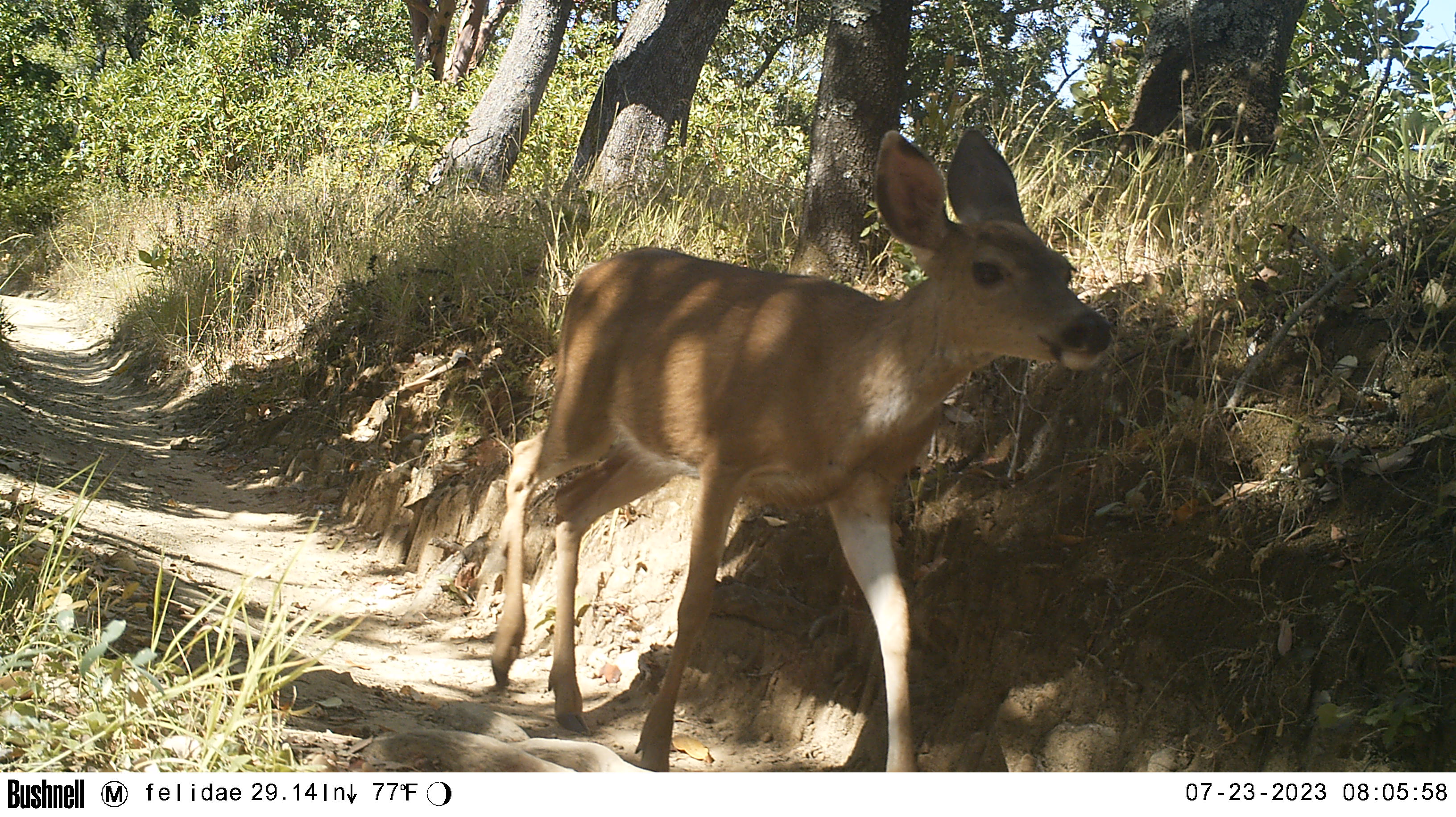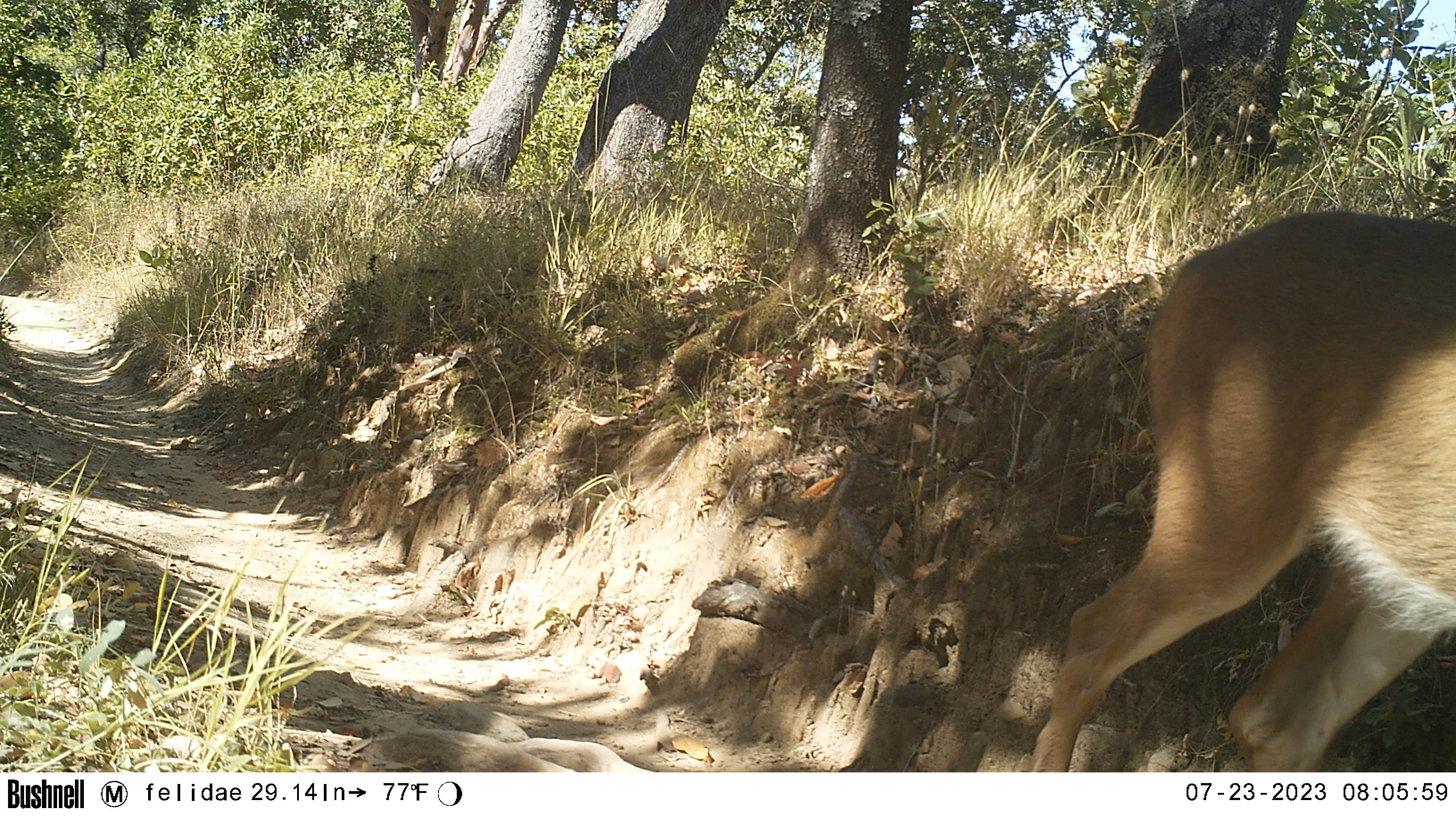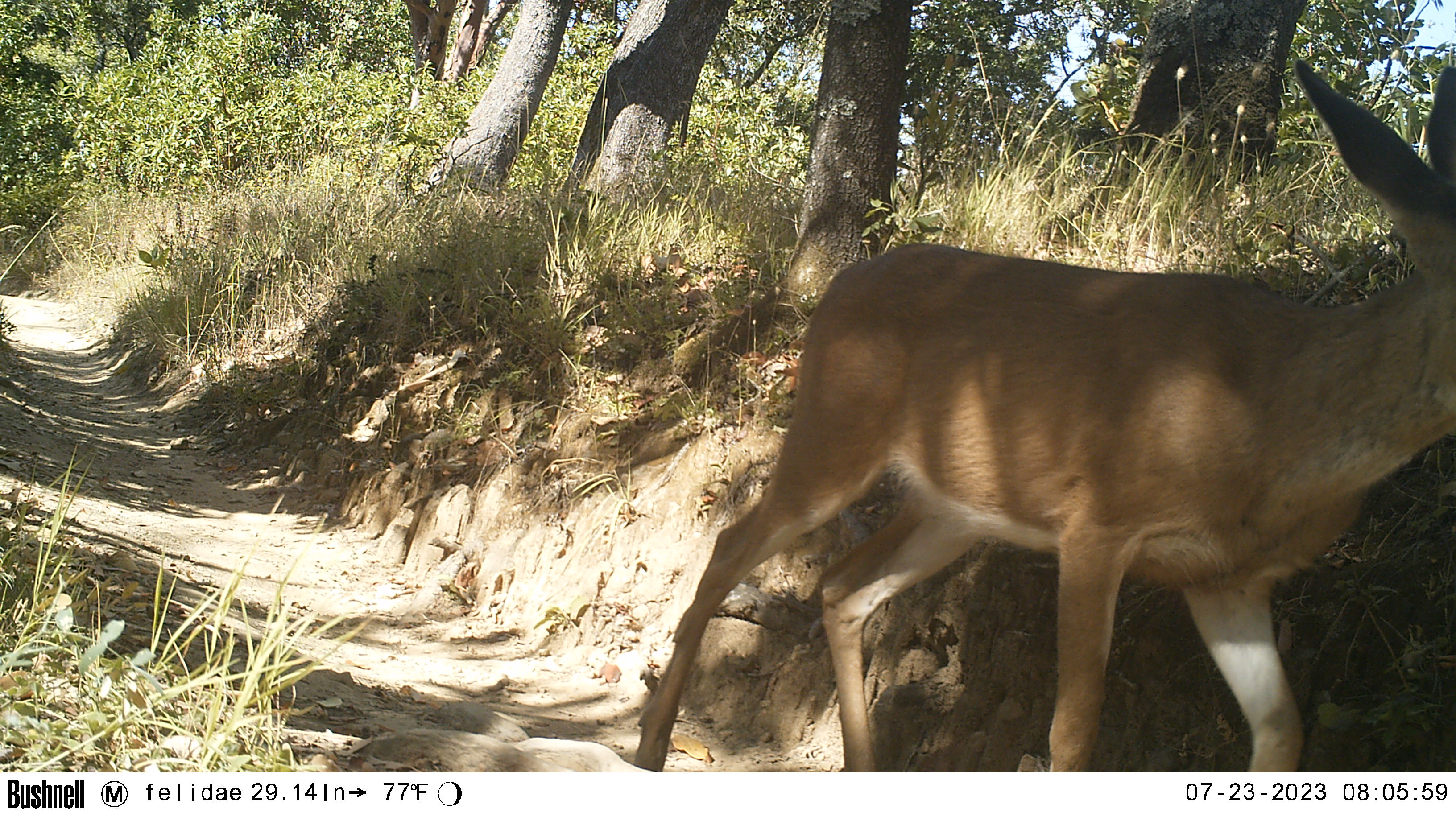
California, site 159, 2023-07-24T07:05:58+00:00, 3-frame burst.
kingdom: Animalia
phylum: Chordata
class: Mammalia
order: Artiodactyla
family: Cervidae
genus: Odocoileus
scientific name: Odocoileus hemionus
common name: mule deer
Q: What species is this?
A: Mule deer (Odocoileus hemionus).